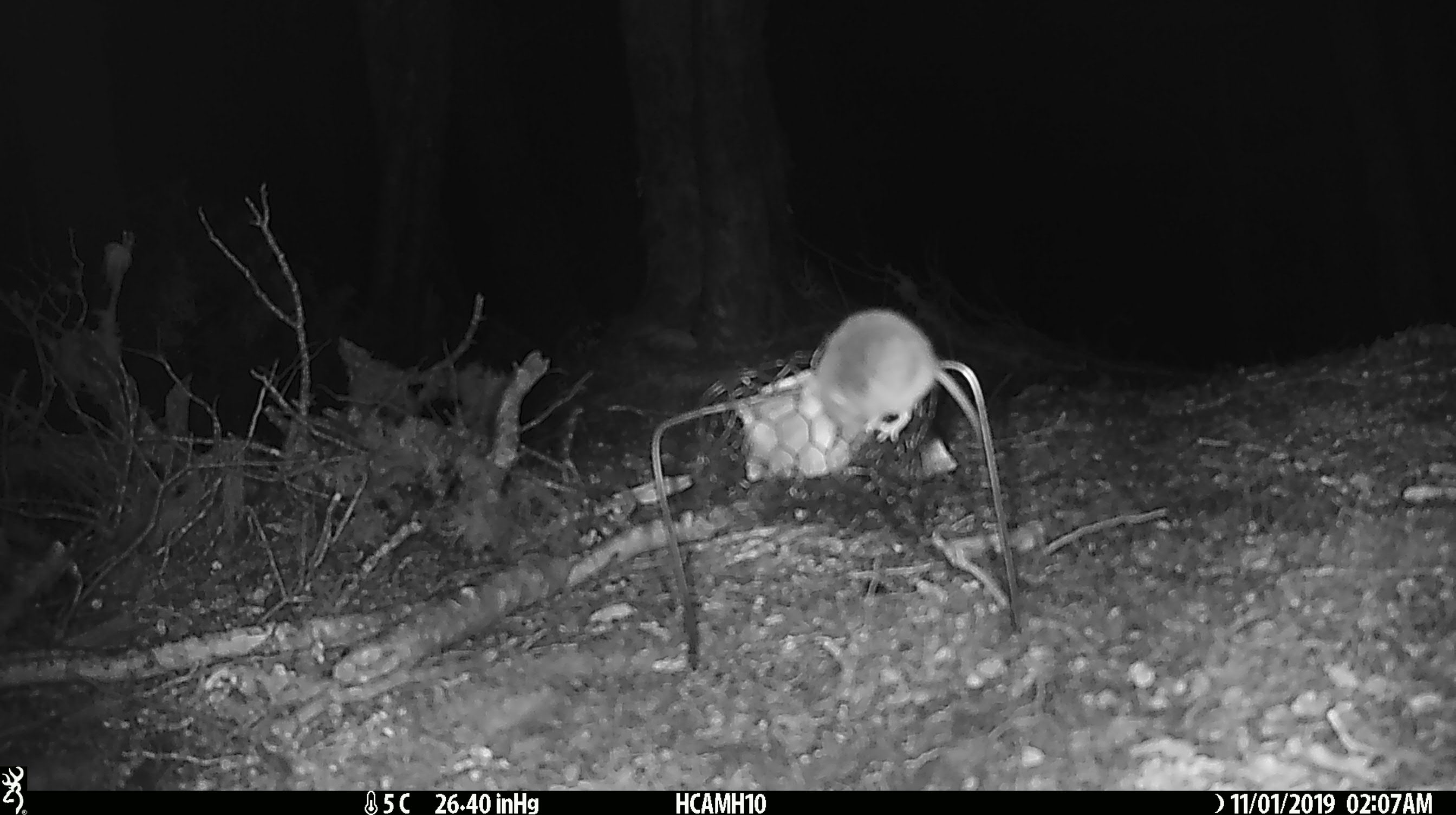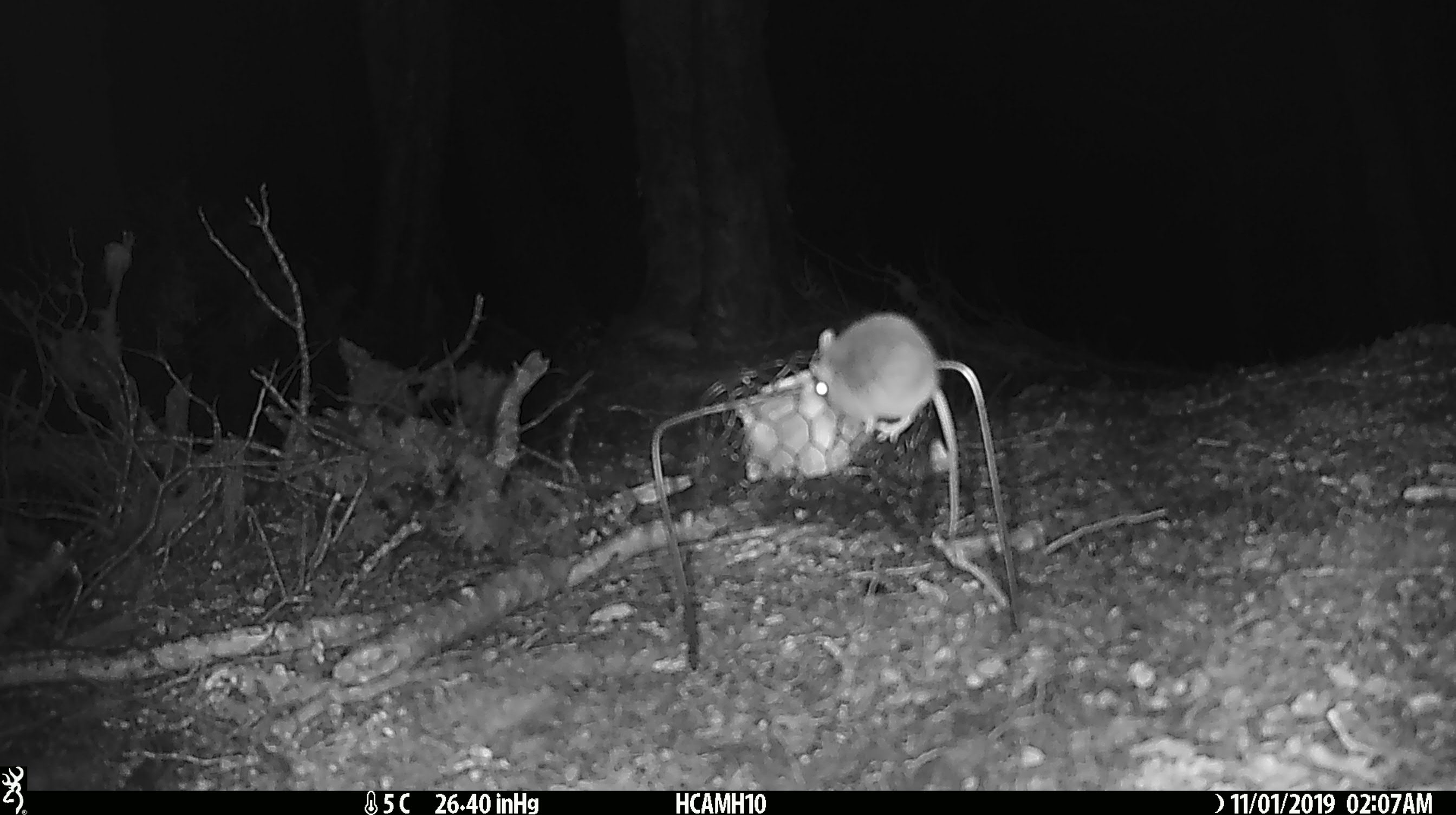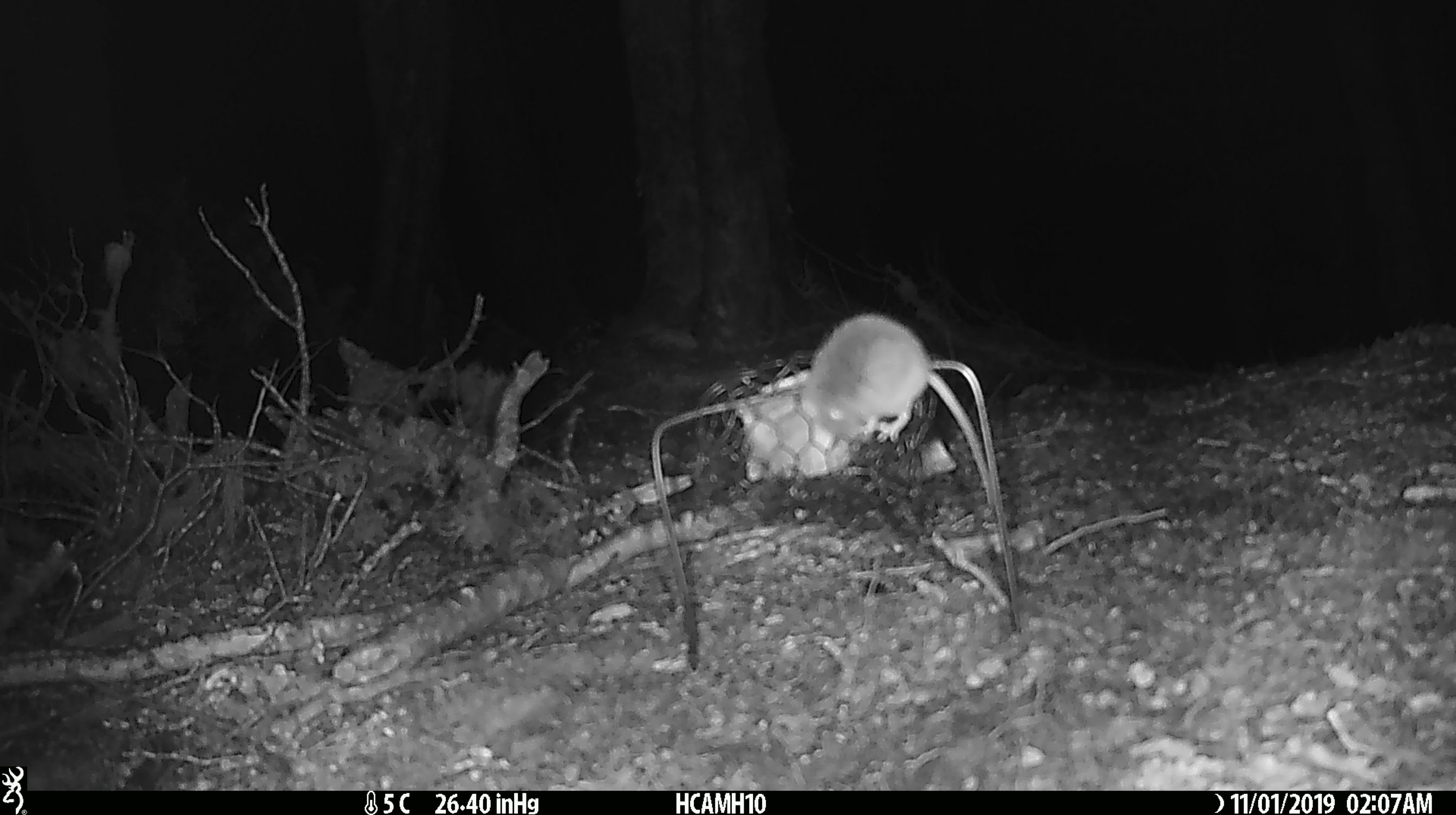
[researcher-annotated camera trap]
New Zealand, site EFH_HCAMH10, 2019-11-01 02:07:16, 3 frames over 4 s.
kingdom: Animalia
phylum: Chordata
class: Mammalia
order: Rodentia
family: Muridae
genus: Mus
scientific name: Mus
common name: mouse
Mouse (Mus).